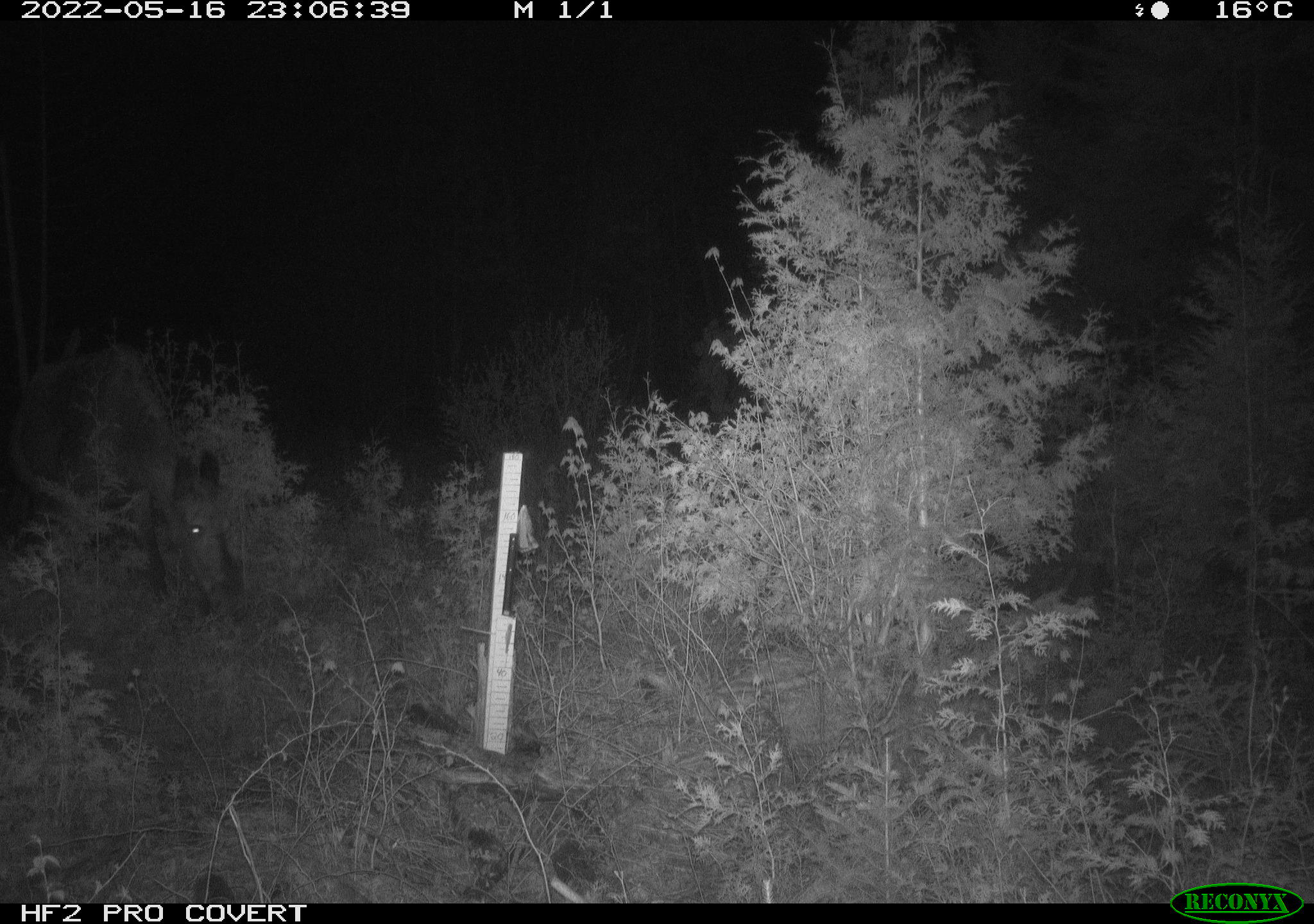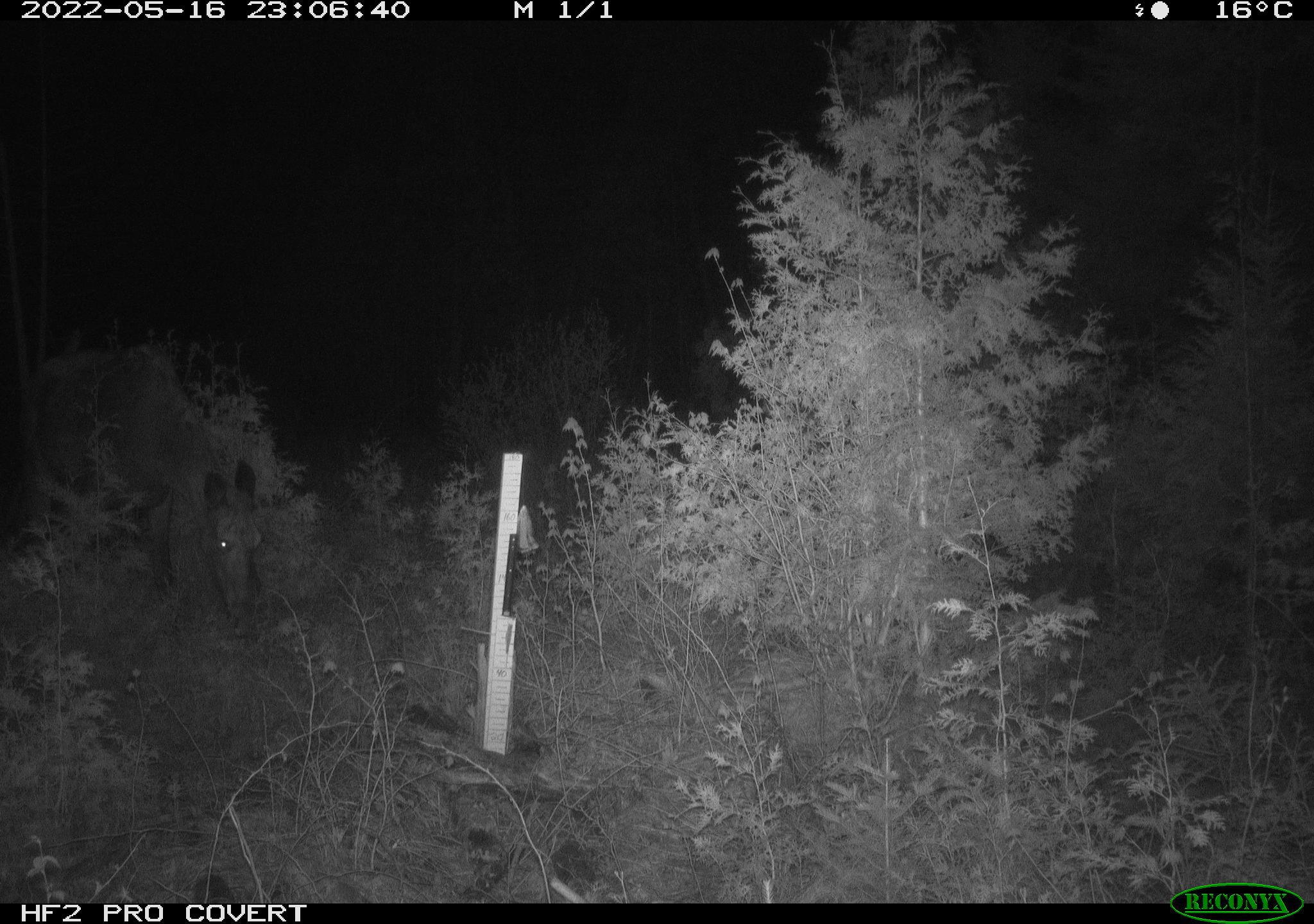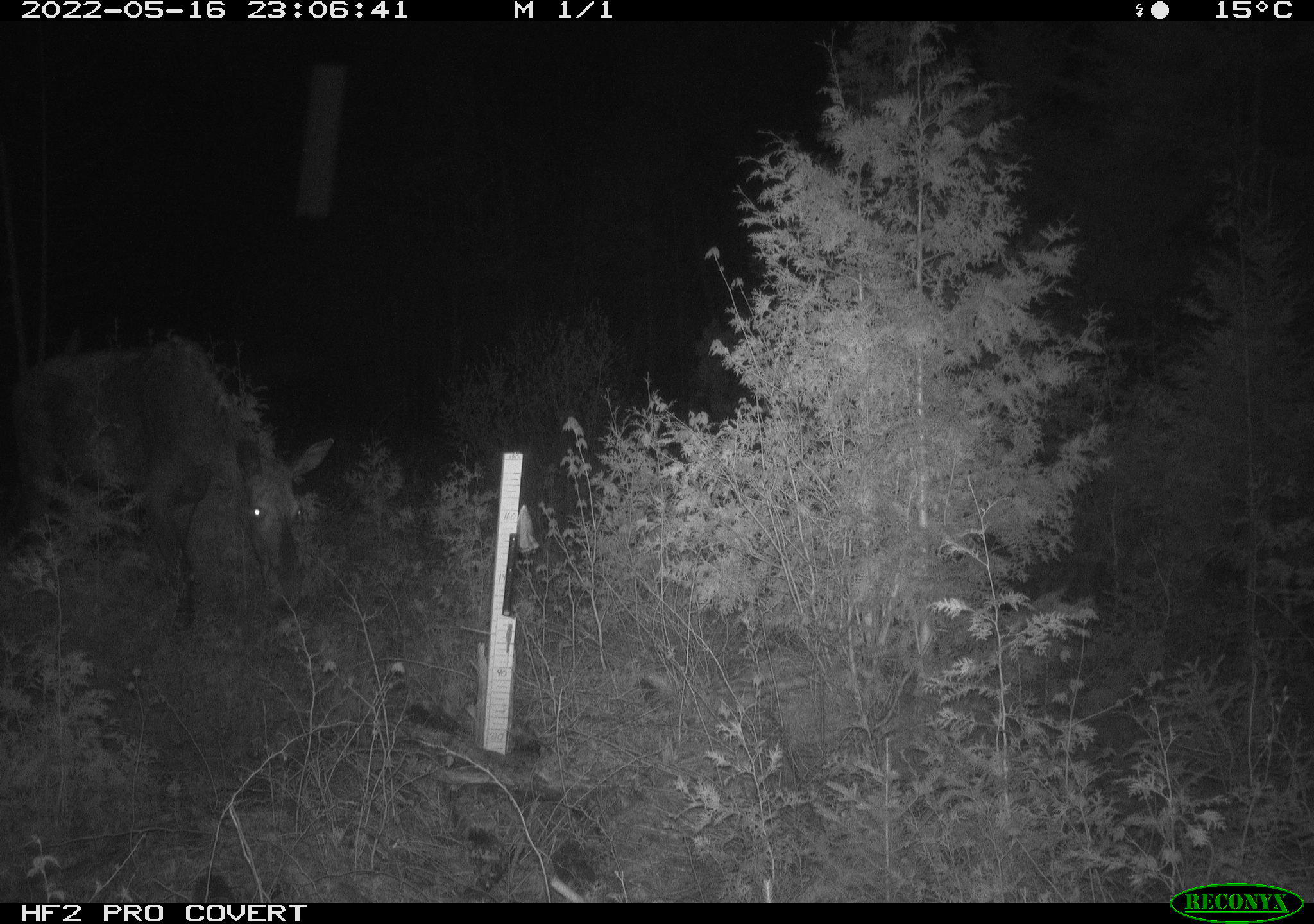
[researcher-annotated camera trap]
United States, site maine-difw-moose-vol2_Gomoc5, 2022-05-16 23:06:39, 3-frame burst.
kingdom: Animalia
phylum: Chordata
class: Mammalia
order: Artiodactyla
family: Cervidae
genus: Alces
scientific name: Alces alces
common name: moose